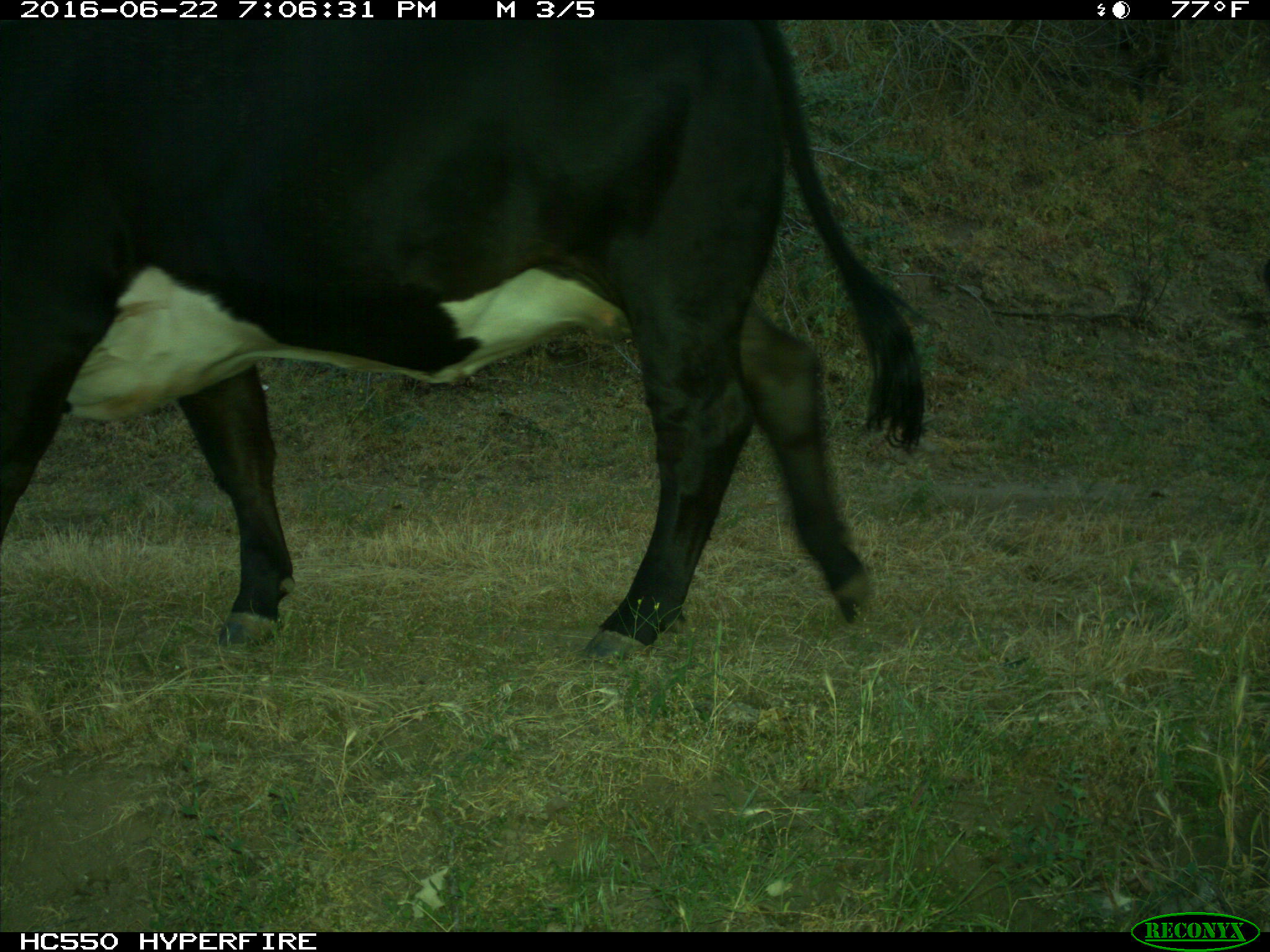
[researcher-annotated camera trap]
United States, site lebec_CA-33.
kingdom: Animalia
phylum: Chordata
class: Mammalia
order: Artiodactyla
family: Bovidae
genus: Bos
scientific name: Bos taurus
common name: domestic cow